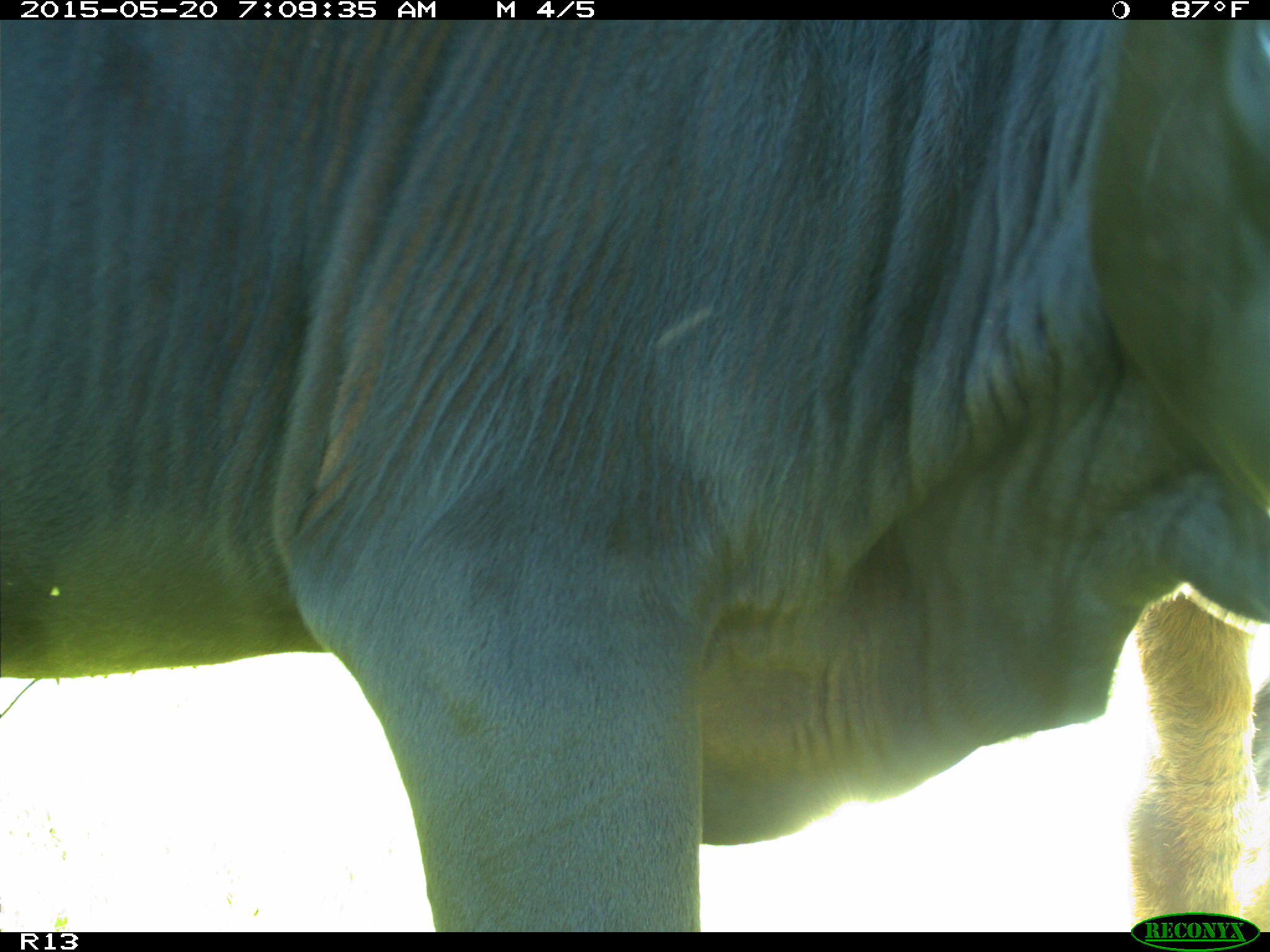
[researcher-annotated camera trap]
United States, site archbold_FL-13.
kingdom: Animalia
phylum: Chordata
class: Mammalia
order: Artiodactyla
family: Bovidae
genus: Bos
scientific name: Bos taurus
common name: domestic cow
Bos taurus (domestic cow).